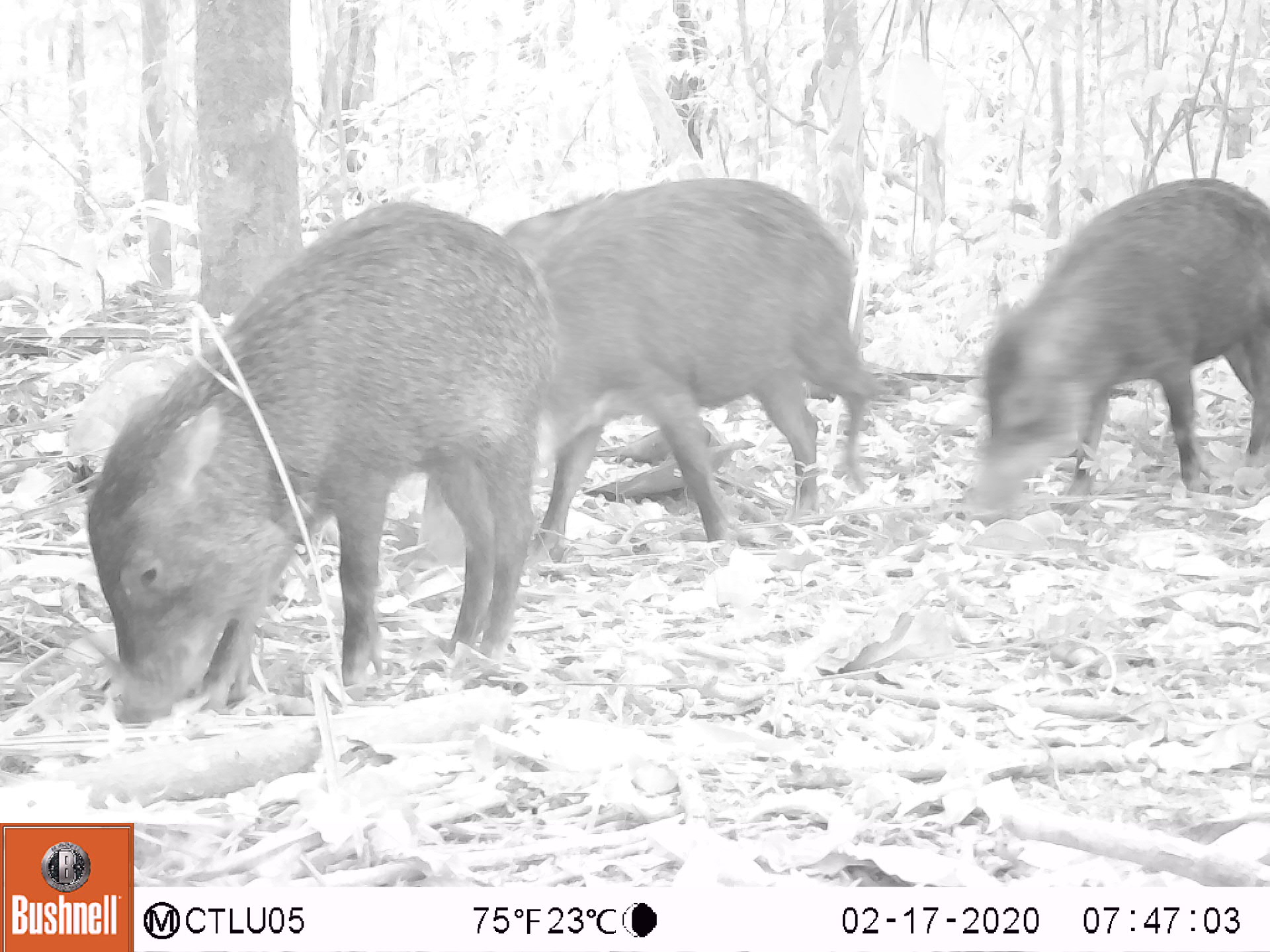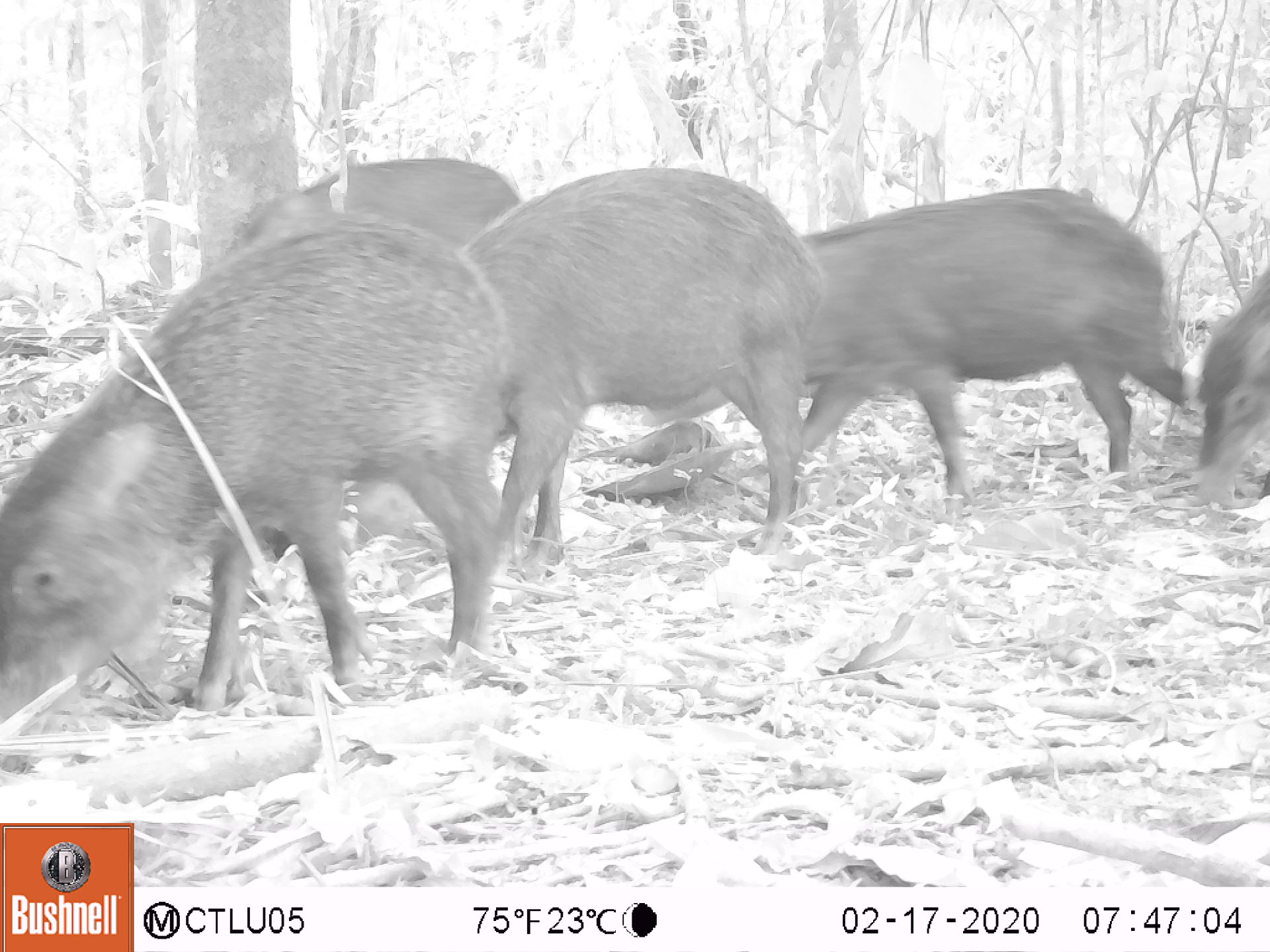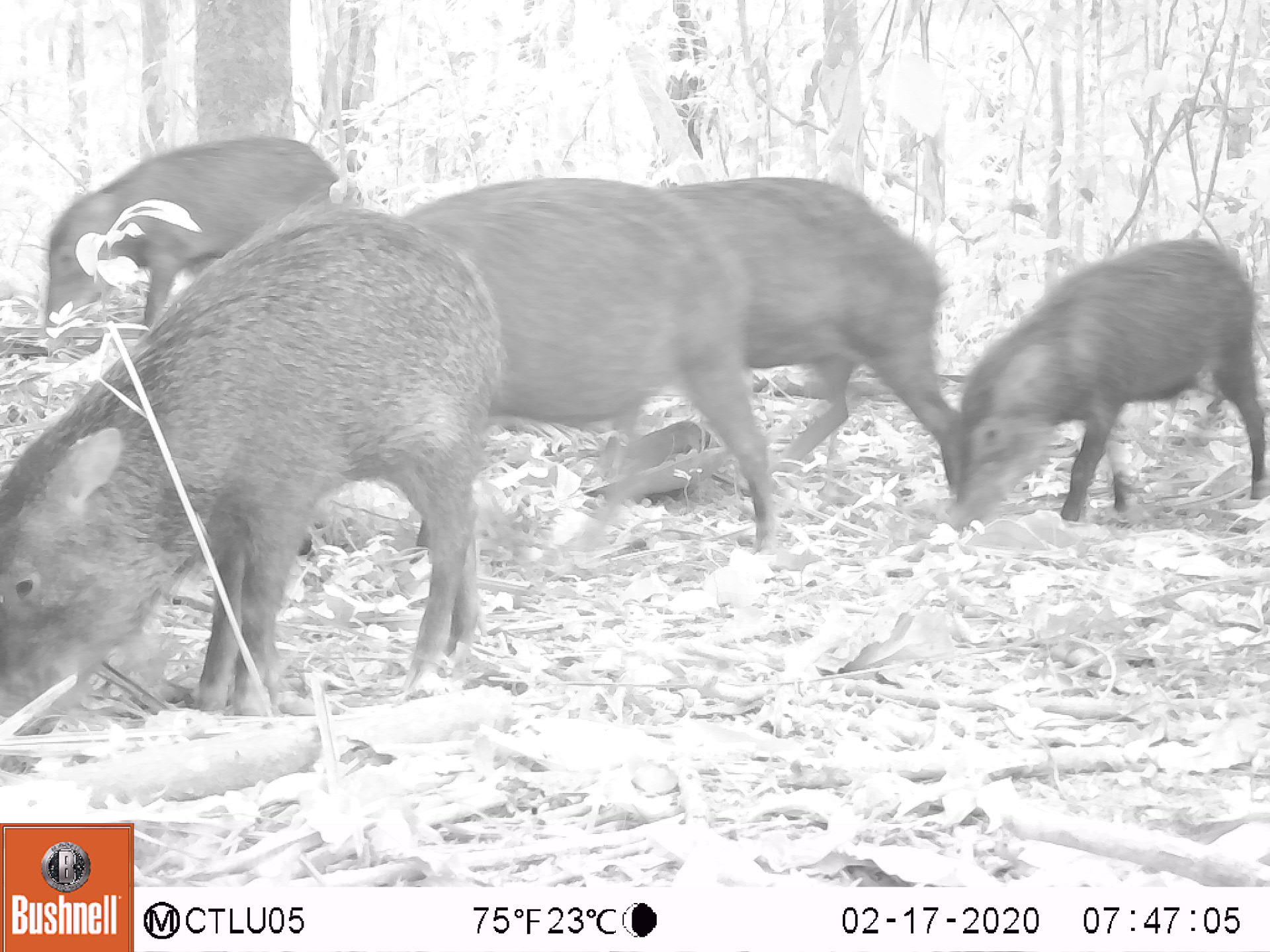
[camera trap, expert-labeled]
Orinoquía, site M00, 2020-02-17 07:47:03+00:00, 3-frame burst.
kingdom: Animalia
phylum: Chordata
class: Mammalia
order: Artiodactyla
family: Tayassuidae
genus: Tayassu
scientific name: Tayassu pecari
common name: white-lipped peccary